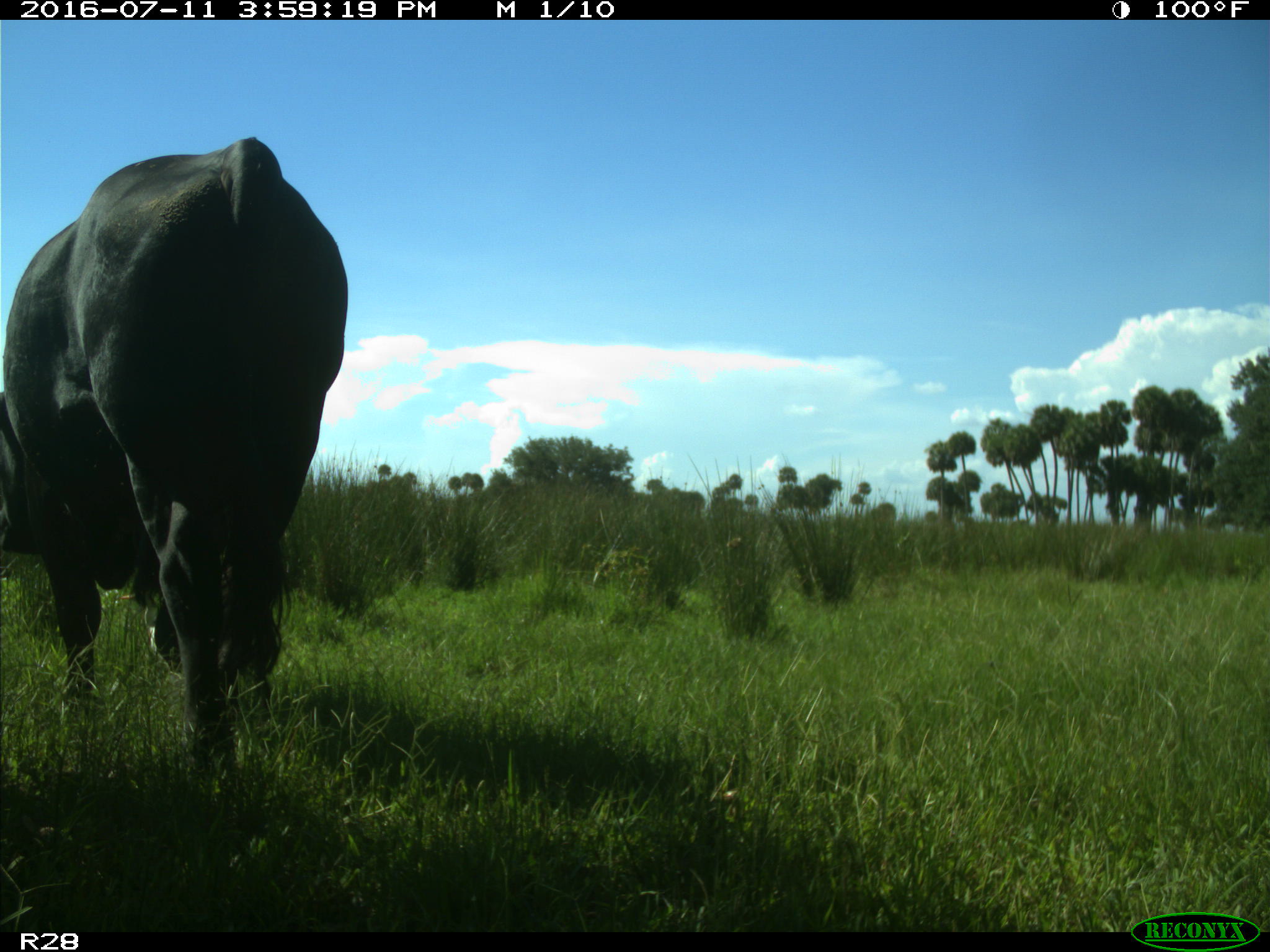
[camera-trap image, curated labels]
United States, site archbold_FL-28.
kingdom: Animalia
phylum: Chordata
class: Mammalia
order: Artiodactyla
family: Bovidae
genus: Bos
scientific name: Bos taurus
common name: domestic cow